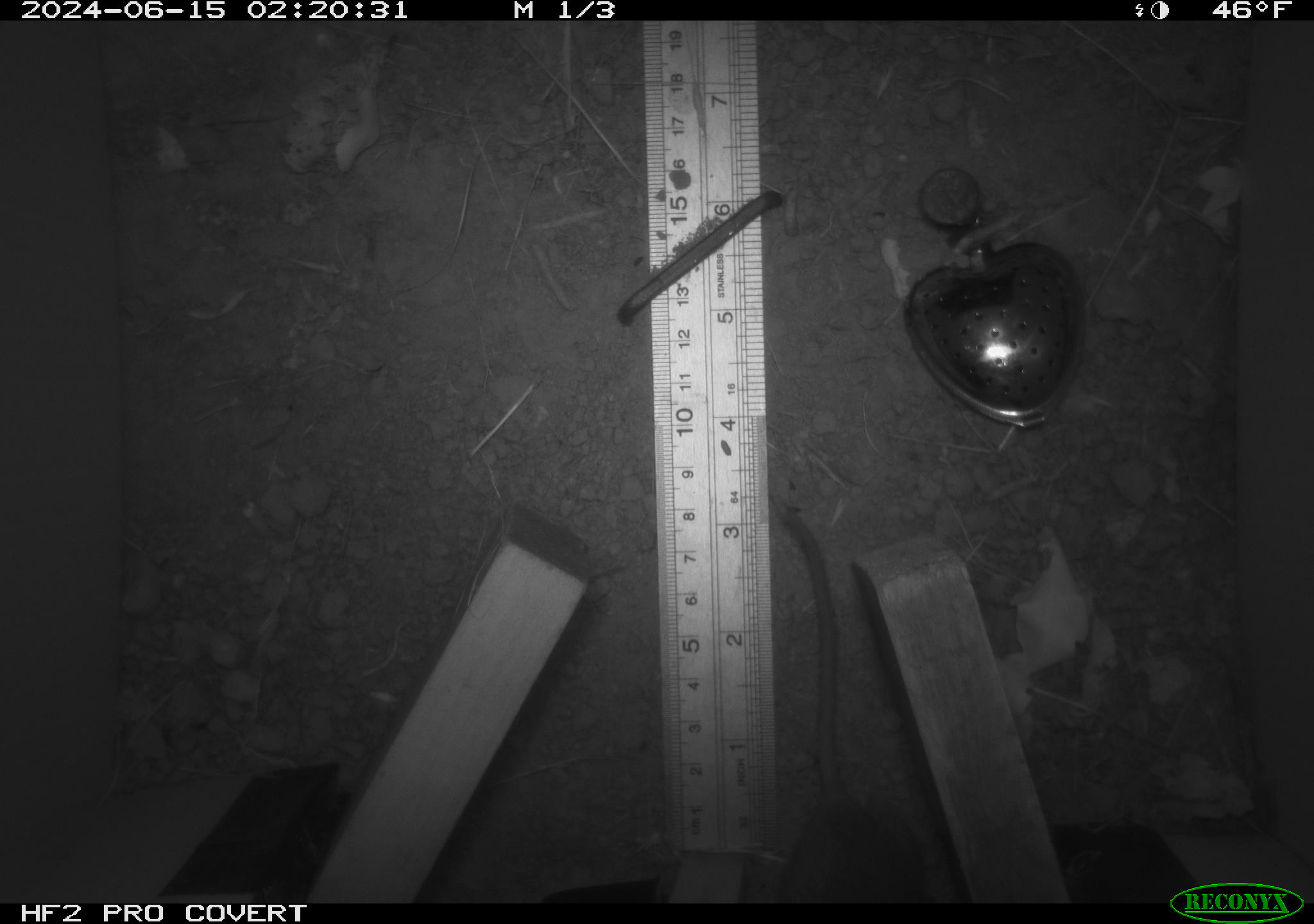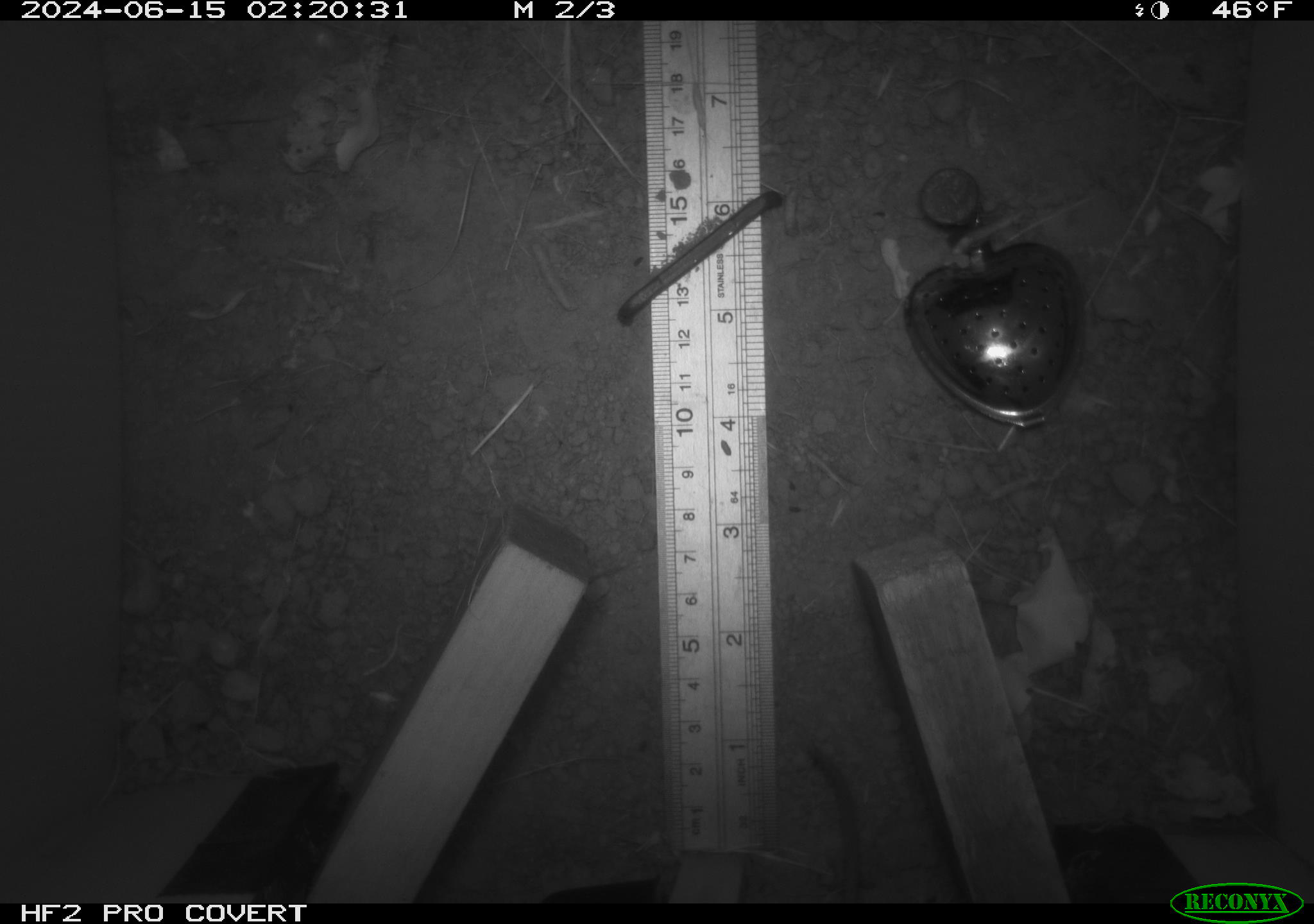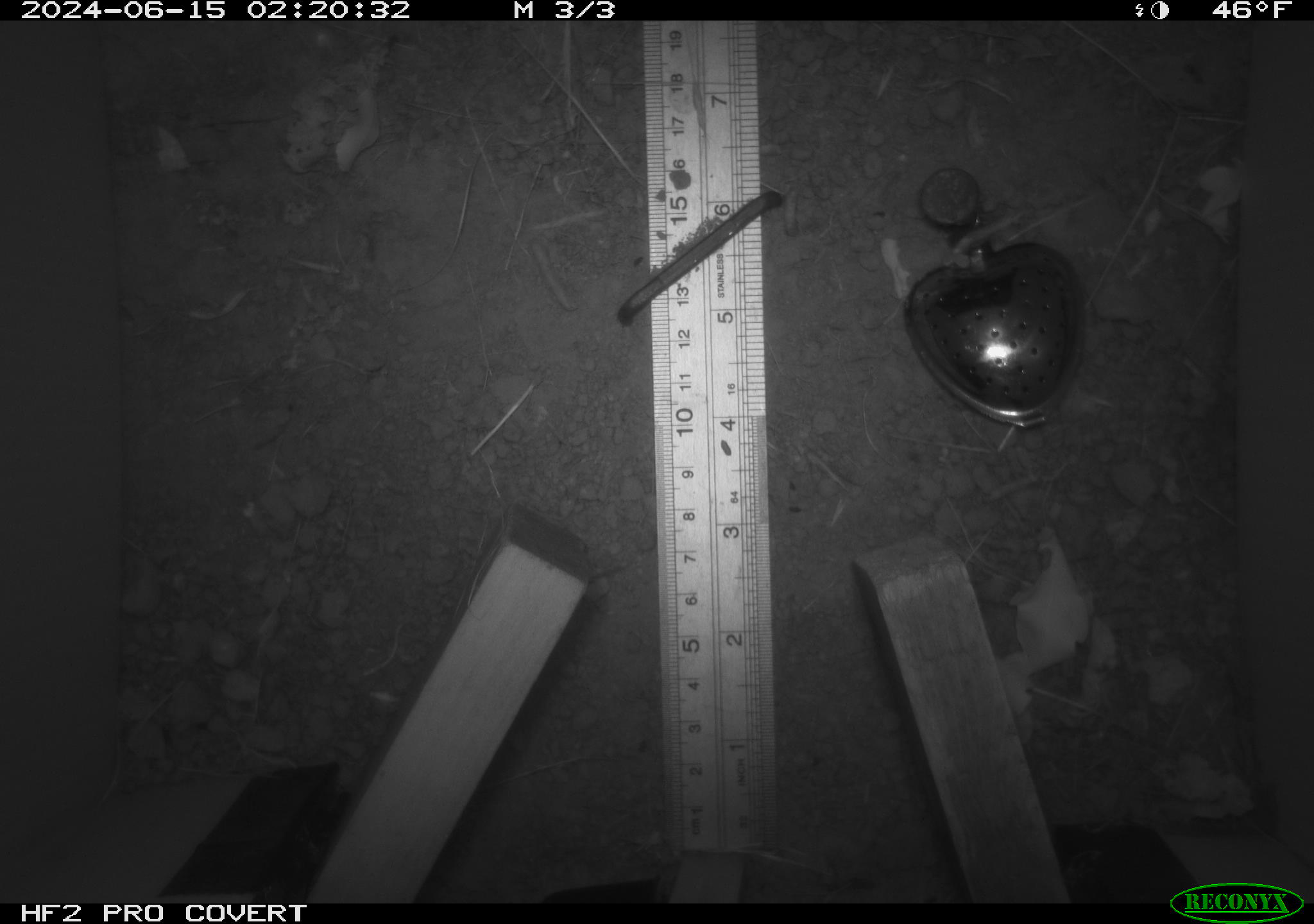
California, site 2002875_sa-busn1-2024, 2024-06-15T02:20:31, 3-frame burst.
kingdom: Animalia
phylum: Chordata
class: Mammalia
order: Rodentia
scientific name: Rodentia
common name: rodent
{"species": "rodent (Rodentia)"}